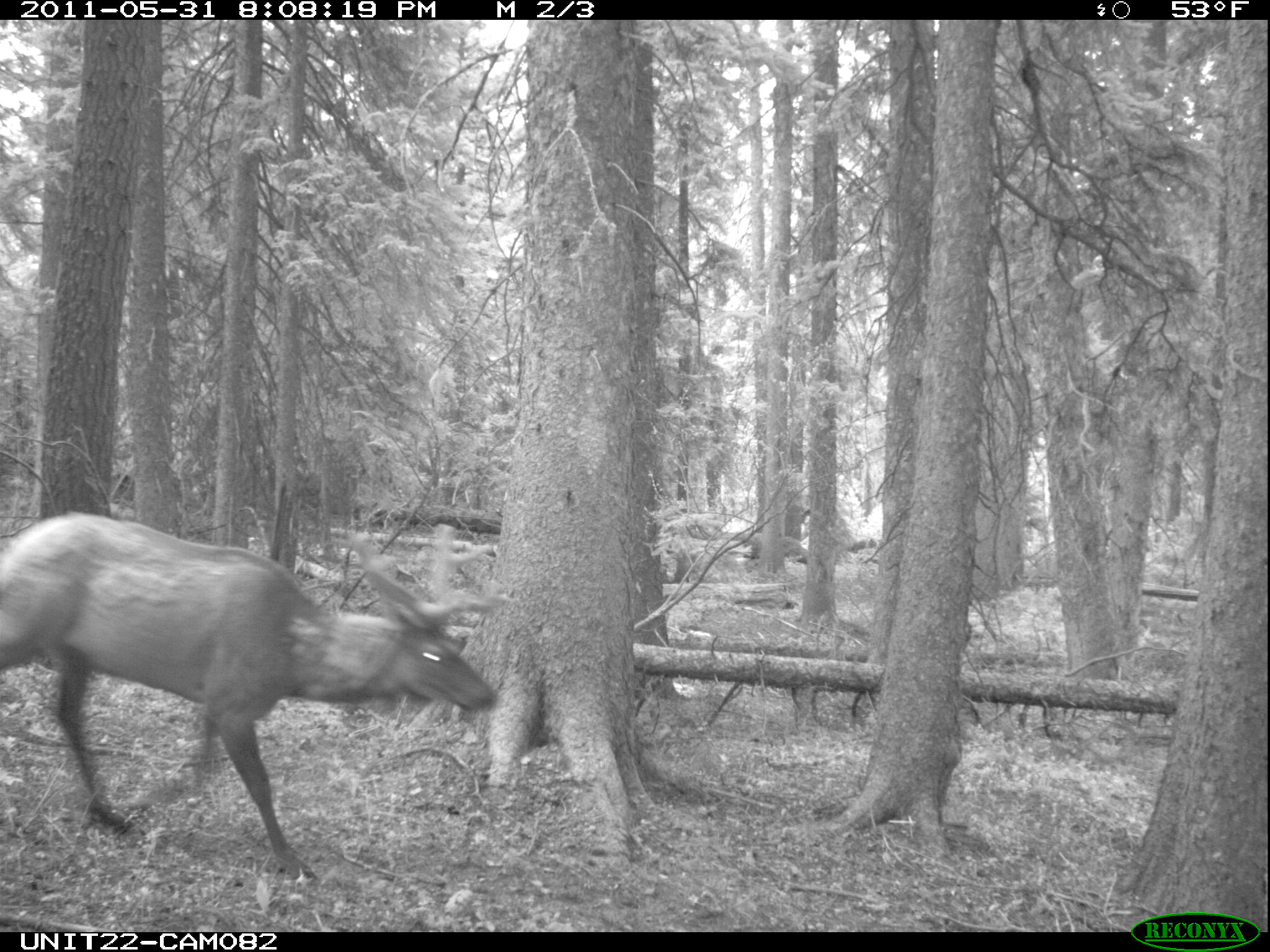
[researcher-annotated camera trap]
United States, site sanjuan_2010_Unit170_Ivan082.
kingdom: Animalia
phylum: Chordata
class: Mammalia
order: Artiodactyla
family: Cervidae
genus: Cervus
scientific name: Cervus elaphus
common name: red deer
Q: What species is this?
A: Cervus elaphus (red deer).